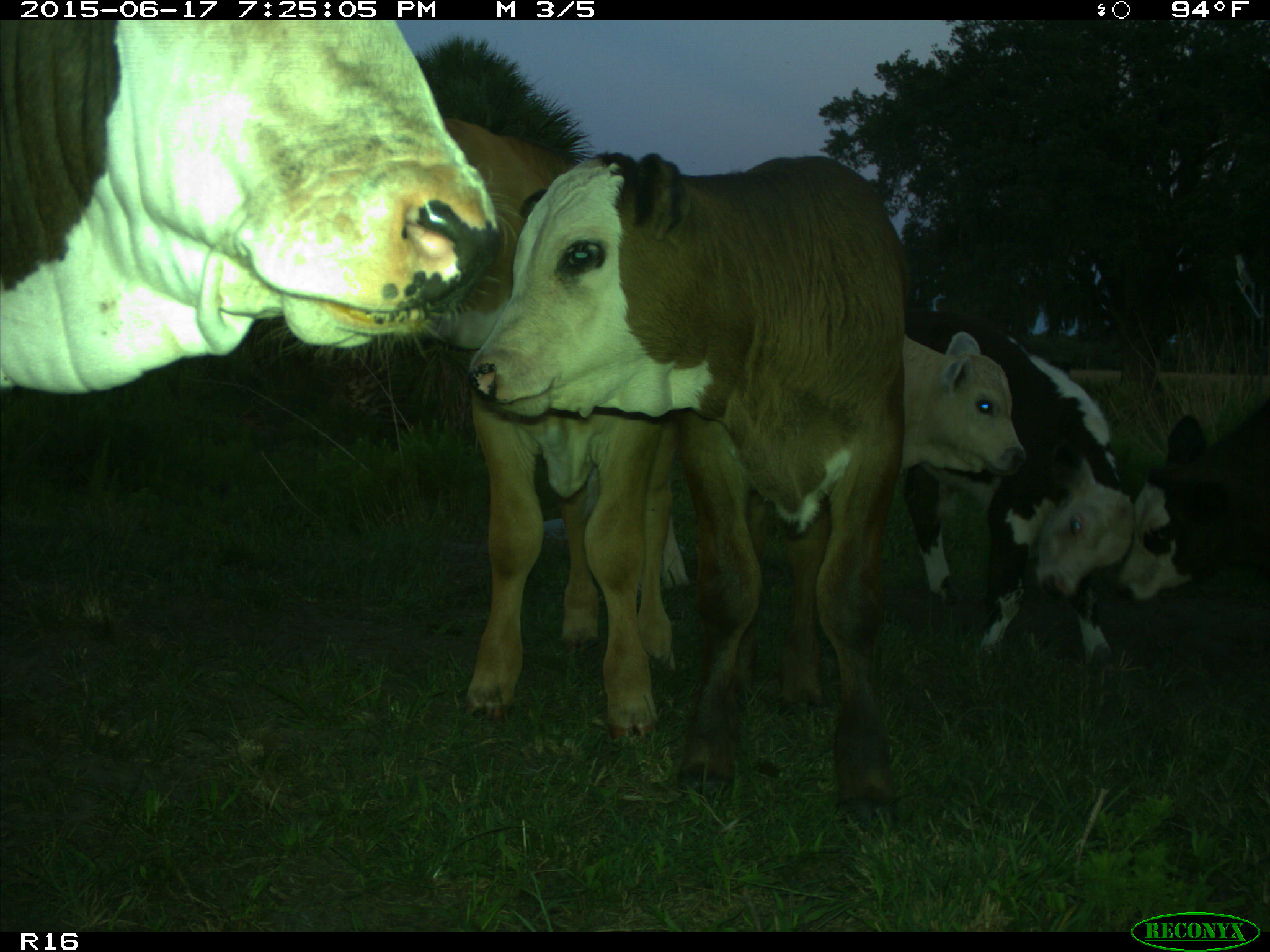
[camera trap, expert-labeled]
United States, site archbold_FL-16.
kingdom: Animalia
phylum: Chordata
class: Mammalia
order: Artiodactyla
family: Bovidae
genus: Bos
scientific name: Bos taurus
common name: domestic cow